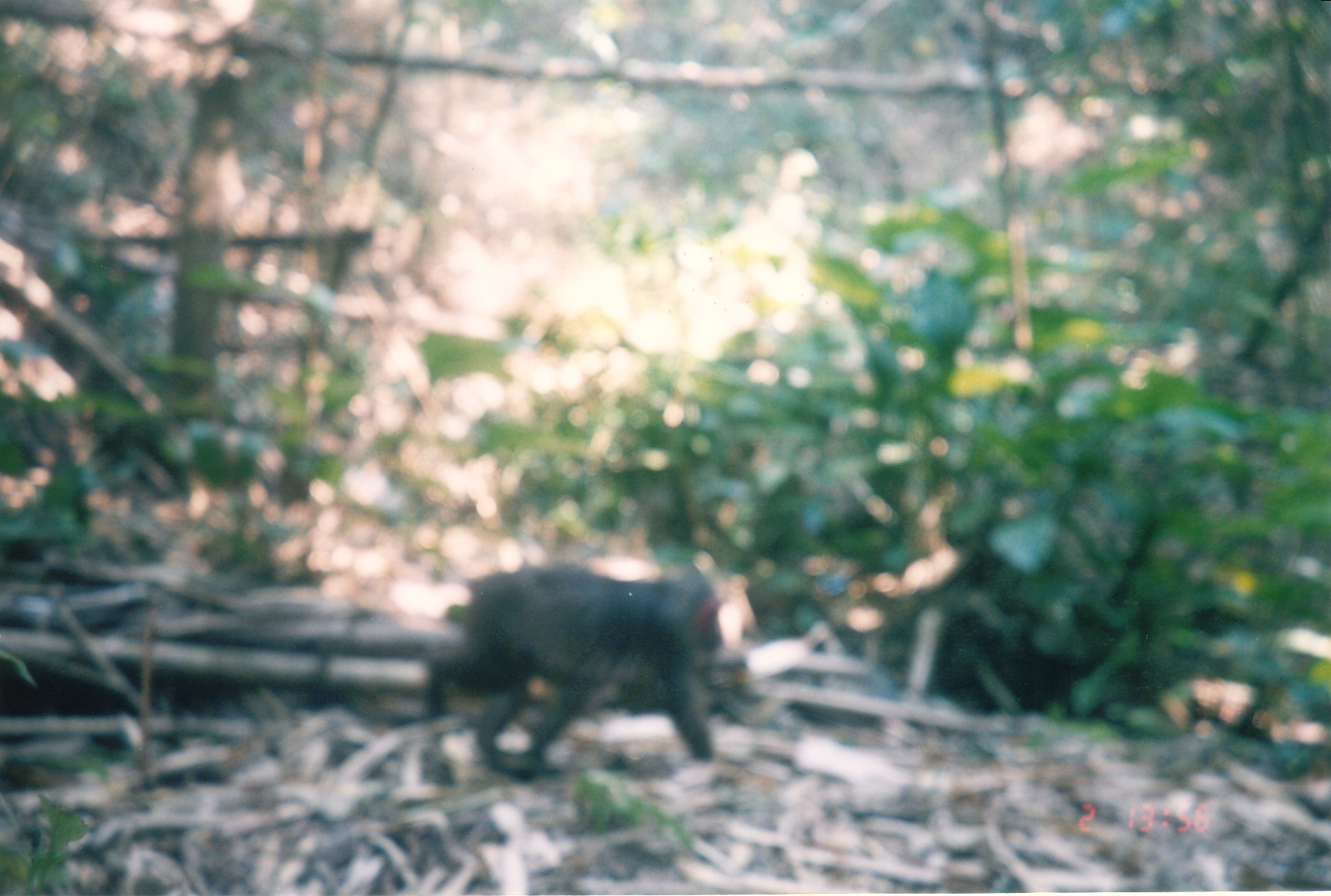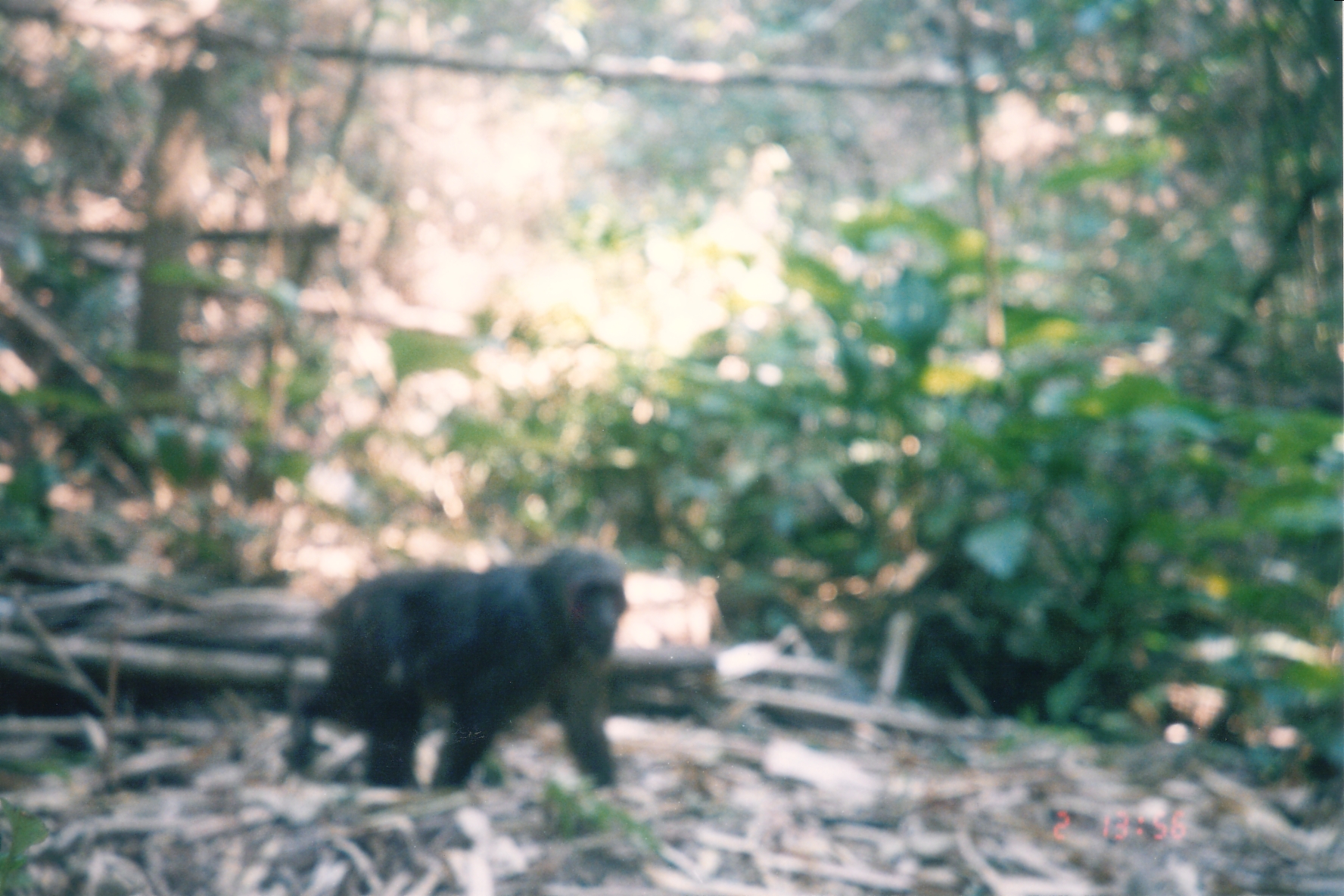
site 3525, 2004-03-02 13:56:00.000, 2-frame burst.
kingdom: Animalia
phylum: Chordata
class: Mammalia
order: Primates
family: Cercopithecidae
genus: Macaca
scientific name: Macaca arctoides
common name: stump-tailed macaque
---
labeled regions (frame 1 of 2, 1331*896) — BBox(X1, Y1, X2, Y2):
macaca arctoides: BBox(425, 560, 724, 778)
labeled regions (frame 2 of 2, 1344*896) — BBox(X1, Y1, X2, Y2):
macaca arctoides: BBox(281, 549, 629, 790)